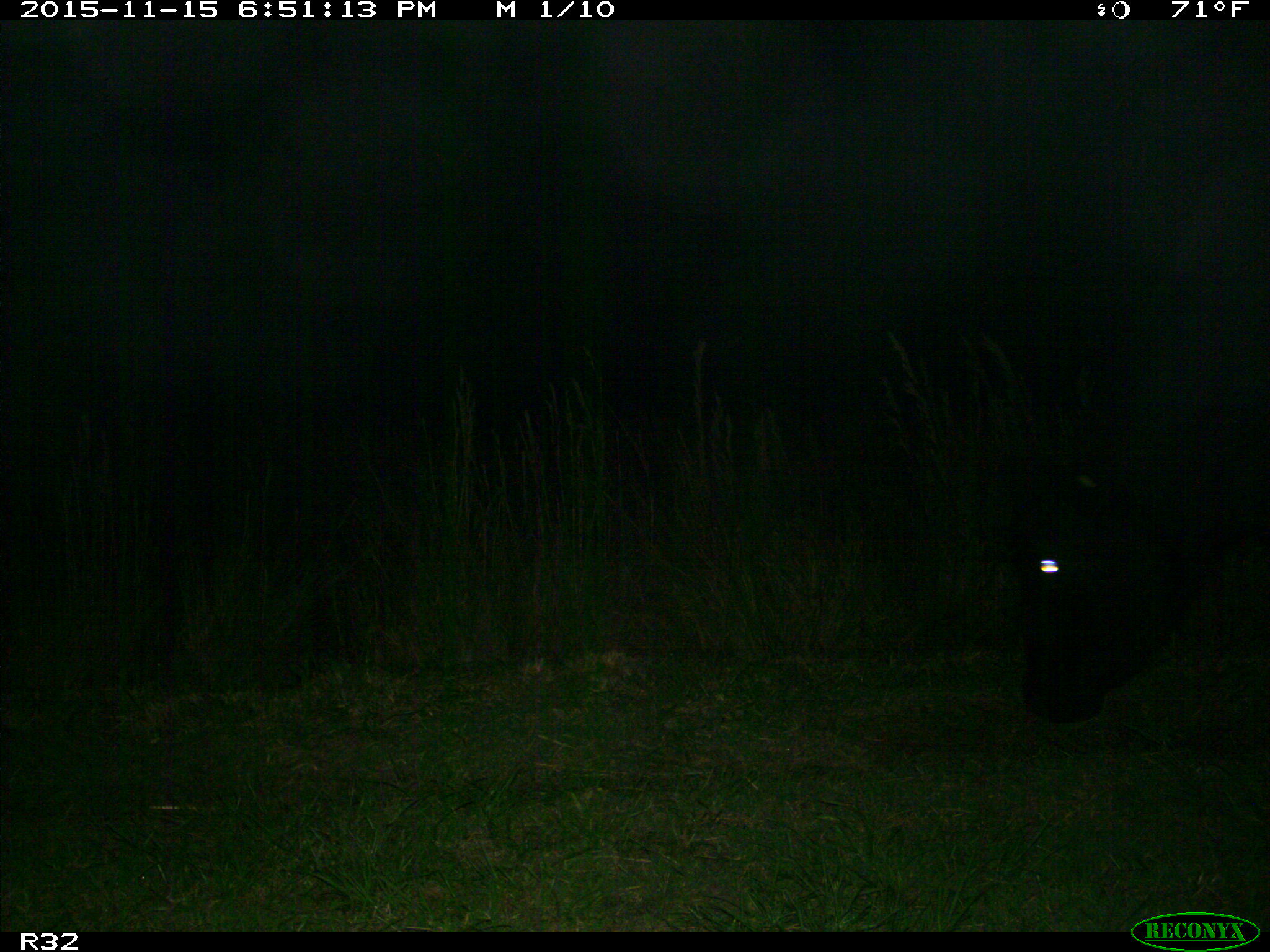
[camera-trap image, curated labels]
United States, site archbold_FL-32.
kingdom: Animalia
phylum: Chordata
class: Mammalia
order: Artiodactyla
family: Bovidae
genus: Bos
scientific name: Bos taurus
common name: domestic cow